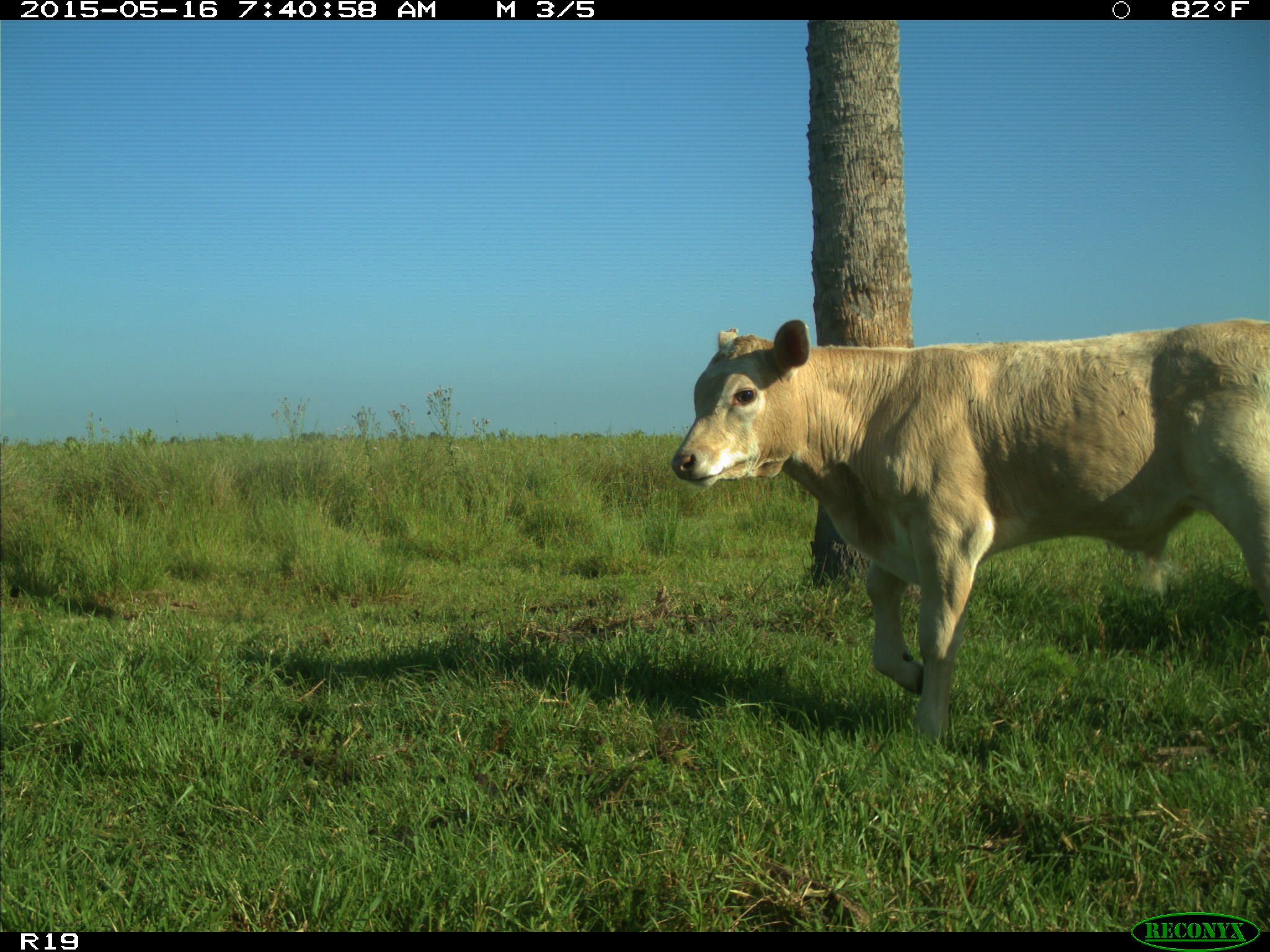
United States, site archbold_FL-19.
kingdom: Animalia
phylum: Chordata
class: Mammalia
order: Artiodactyla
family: Bovidae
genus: Bos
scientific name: Bos taurus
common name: domestic cow